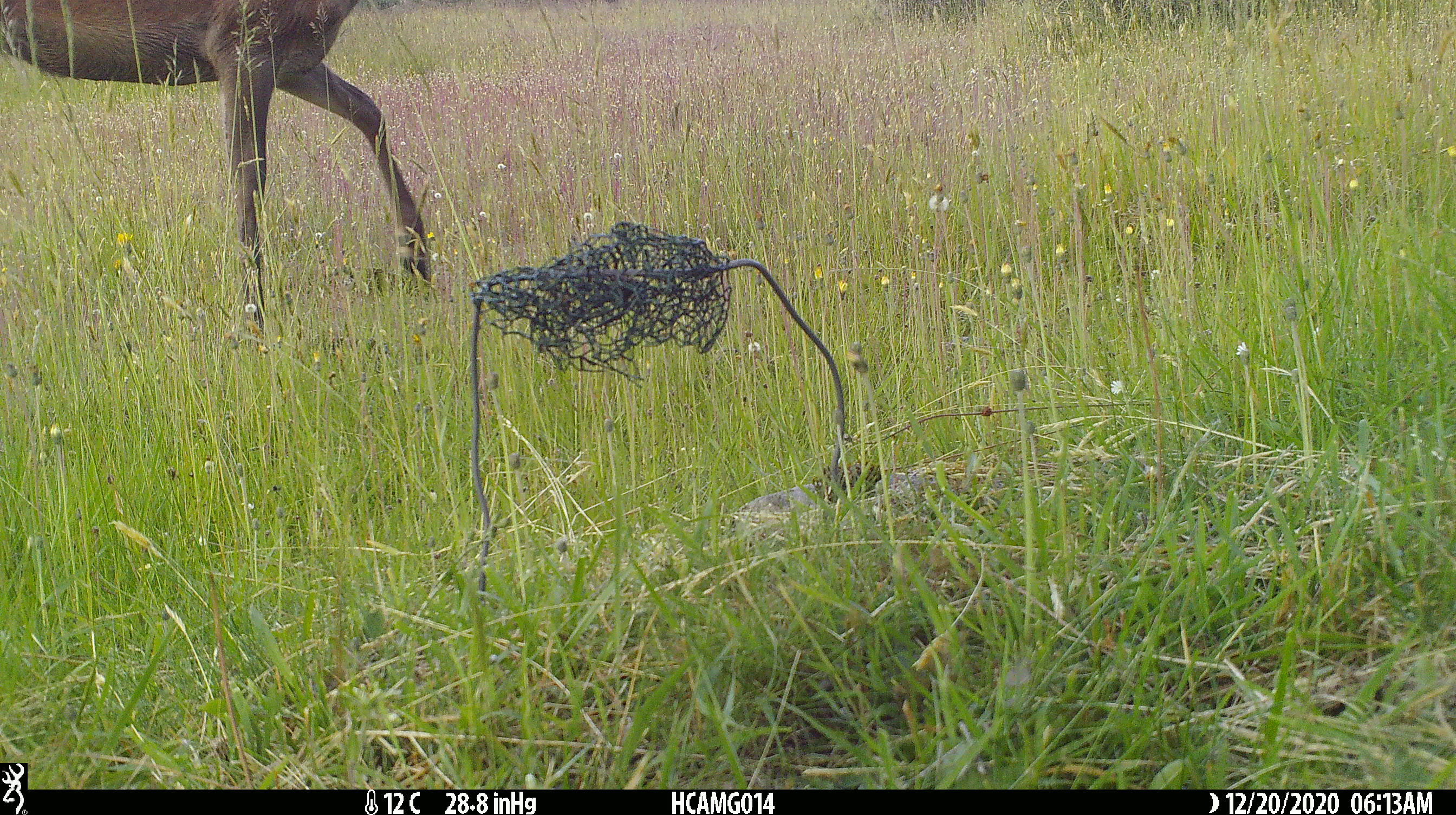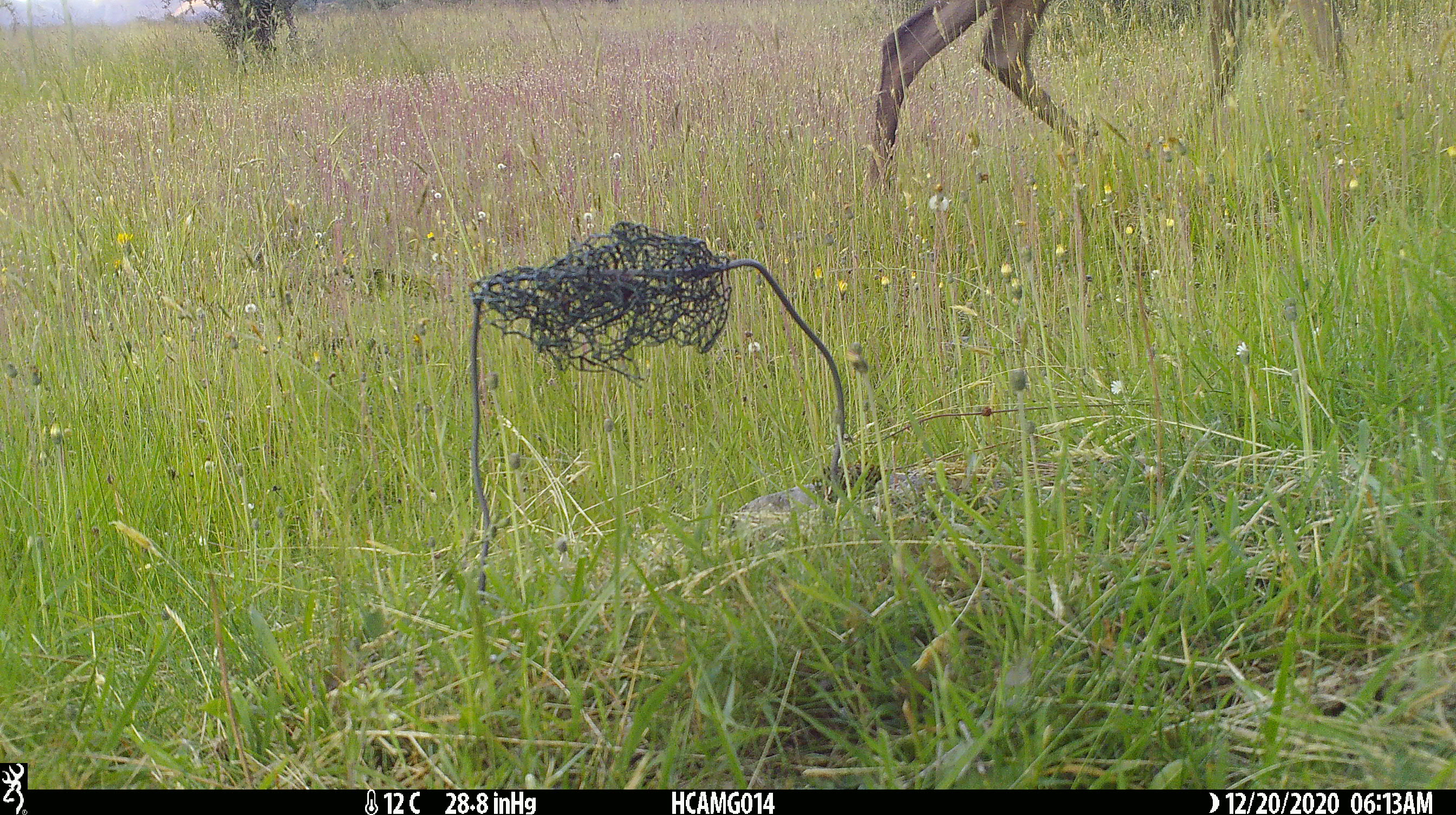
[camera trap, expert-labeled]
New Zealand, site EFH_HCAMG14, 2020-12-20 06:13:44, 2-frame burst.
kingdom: Animalia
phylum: Chordata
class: Mammalia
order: Artiodactyla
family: Cervidae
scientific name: Cervidae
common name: deer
Deer (Cervidae).